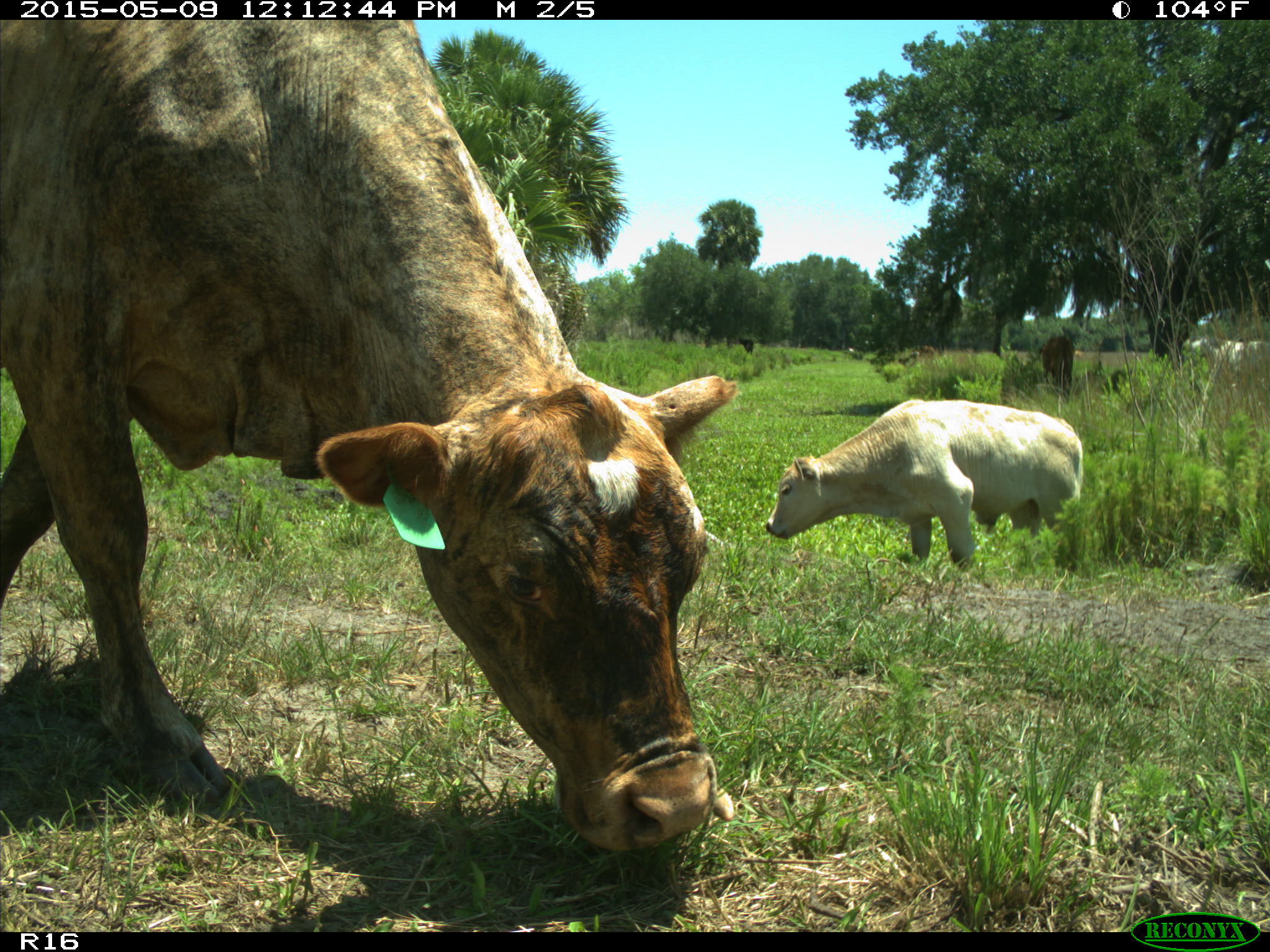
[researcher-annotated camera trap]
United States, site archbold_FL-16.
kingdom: Animalia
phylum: Chordata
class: Mammalia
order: Artiodactyla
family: Bovidae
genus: Bos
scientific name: Bos taurus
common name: domestic cow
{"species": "Bos taurus (domestic cow)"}